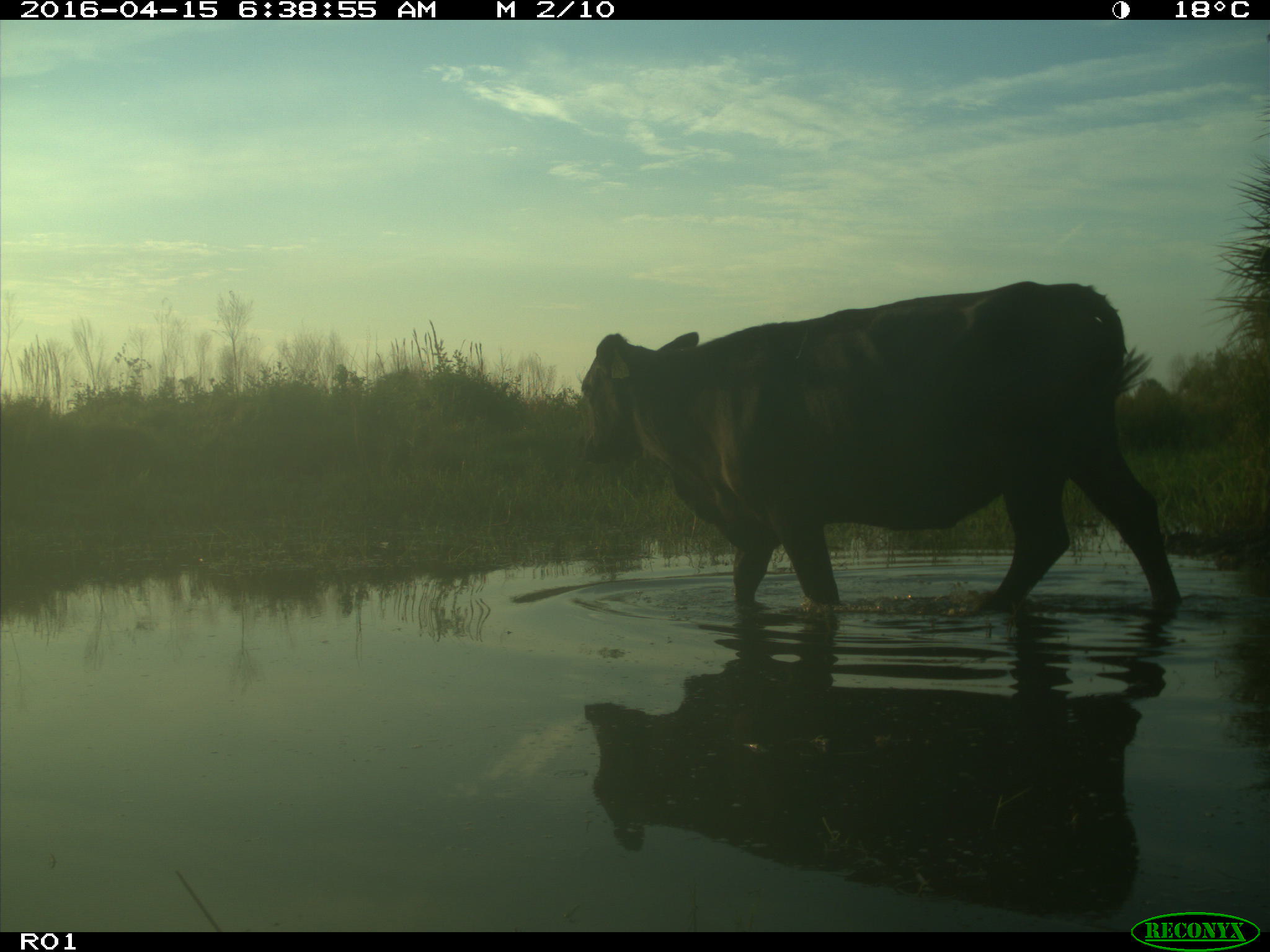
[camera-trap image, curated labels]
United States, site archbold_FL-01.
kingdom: Animalia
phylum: Chordata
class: Mammalia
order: Artiodactyla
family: Bovidae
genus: Bos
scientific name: Bos taurus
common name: domestic cow